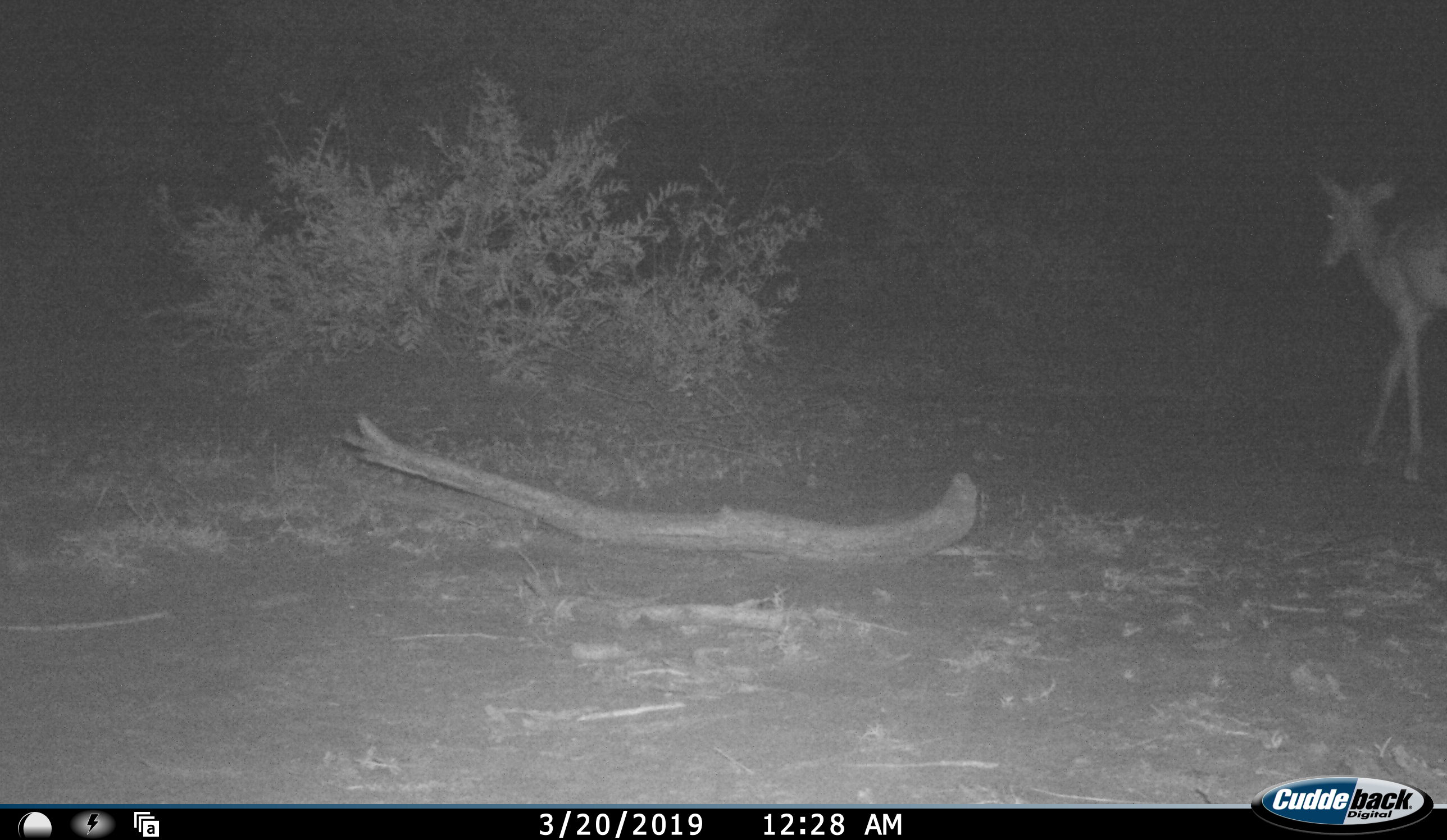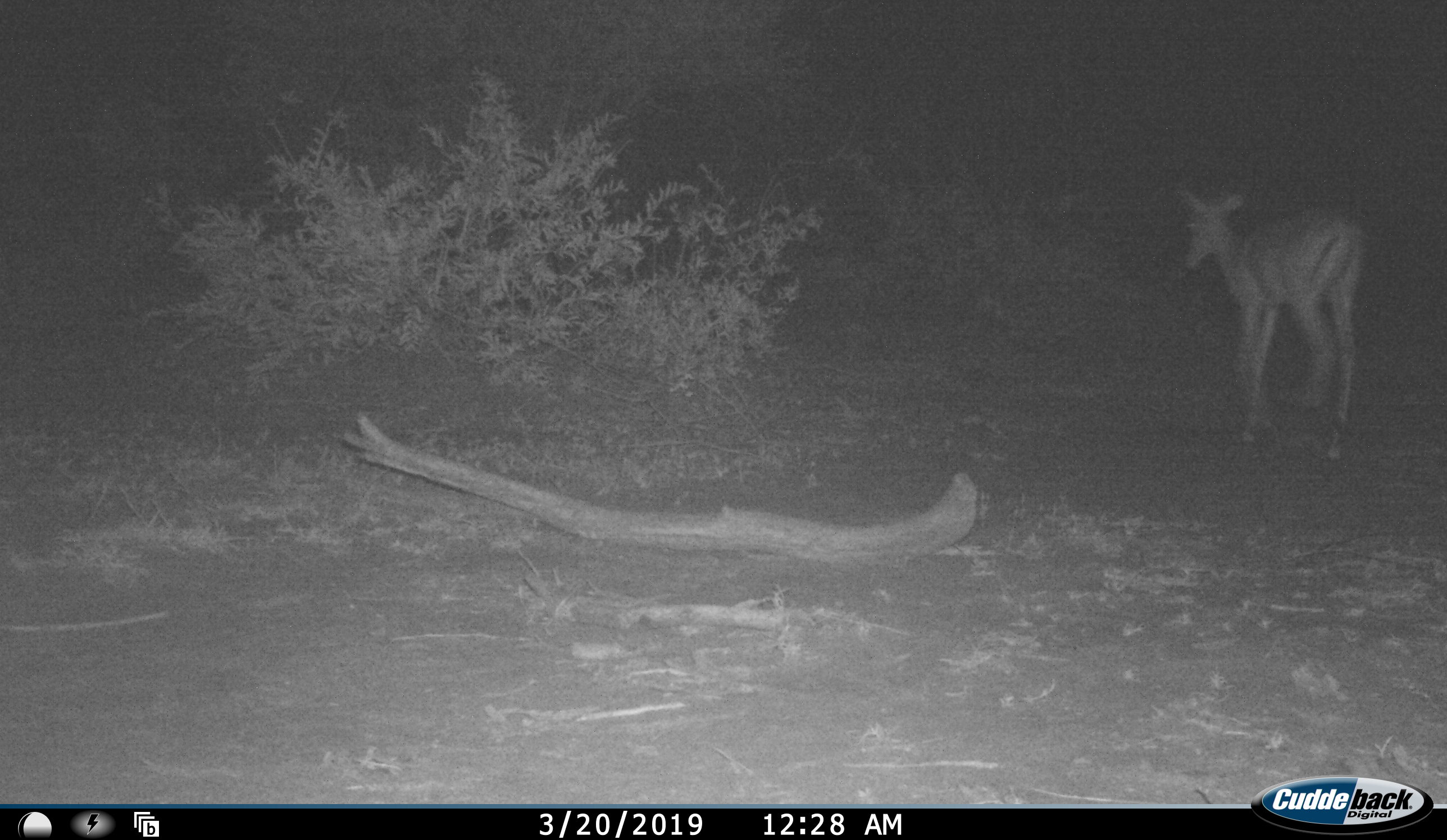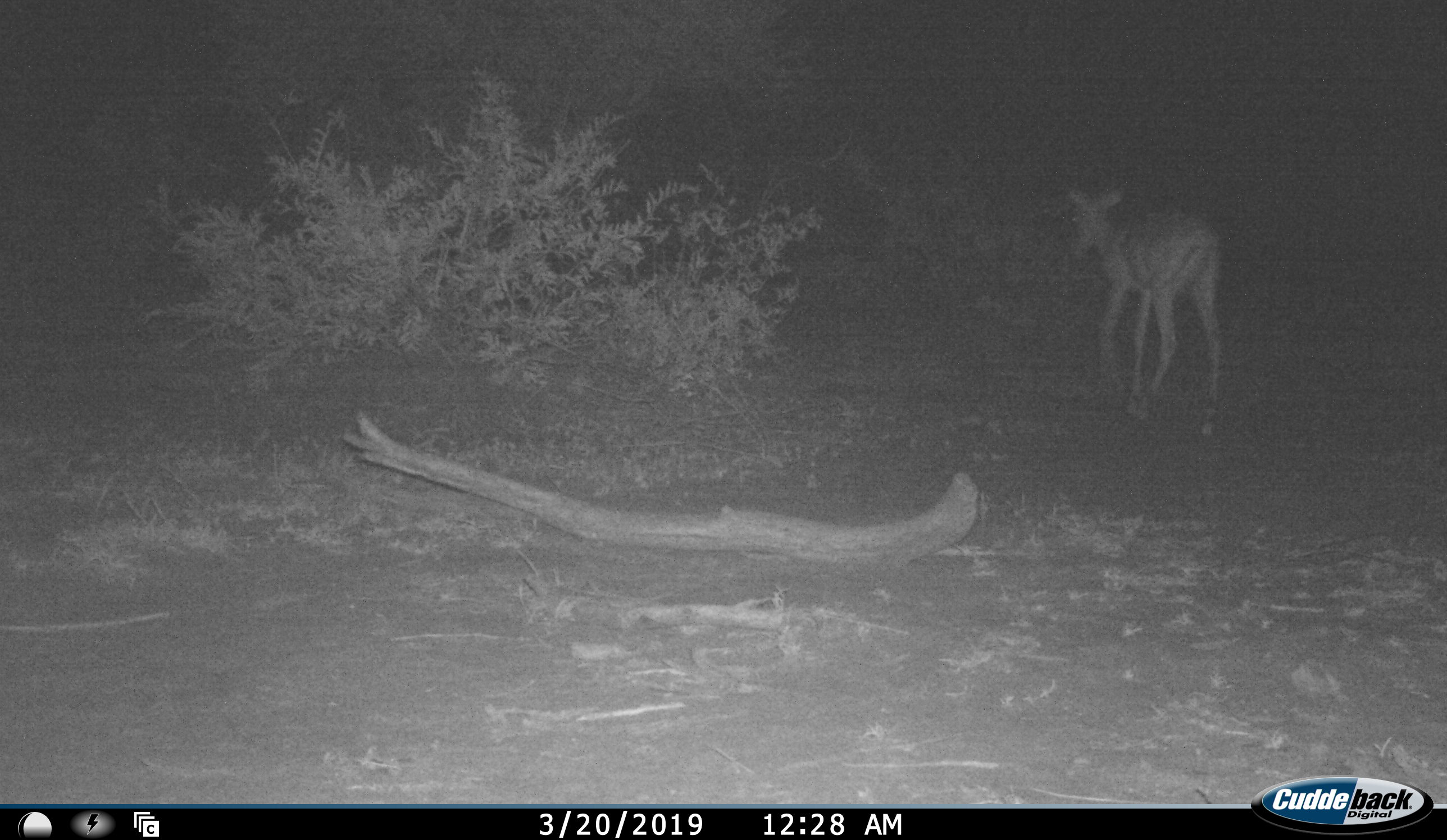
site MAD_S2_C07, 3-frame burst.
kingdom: Animalia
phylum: Chordata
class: Mammalia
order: Artiodactyla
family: Bovidae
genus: Aepyceros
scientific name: Aepyceros melampus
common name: impala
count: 1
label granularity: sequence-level